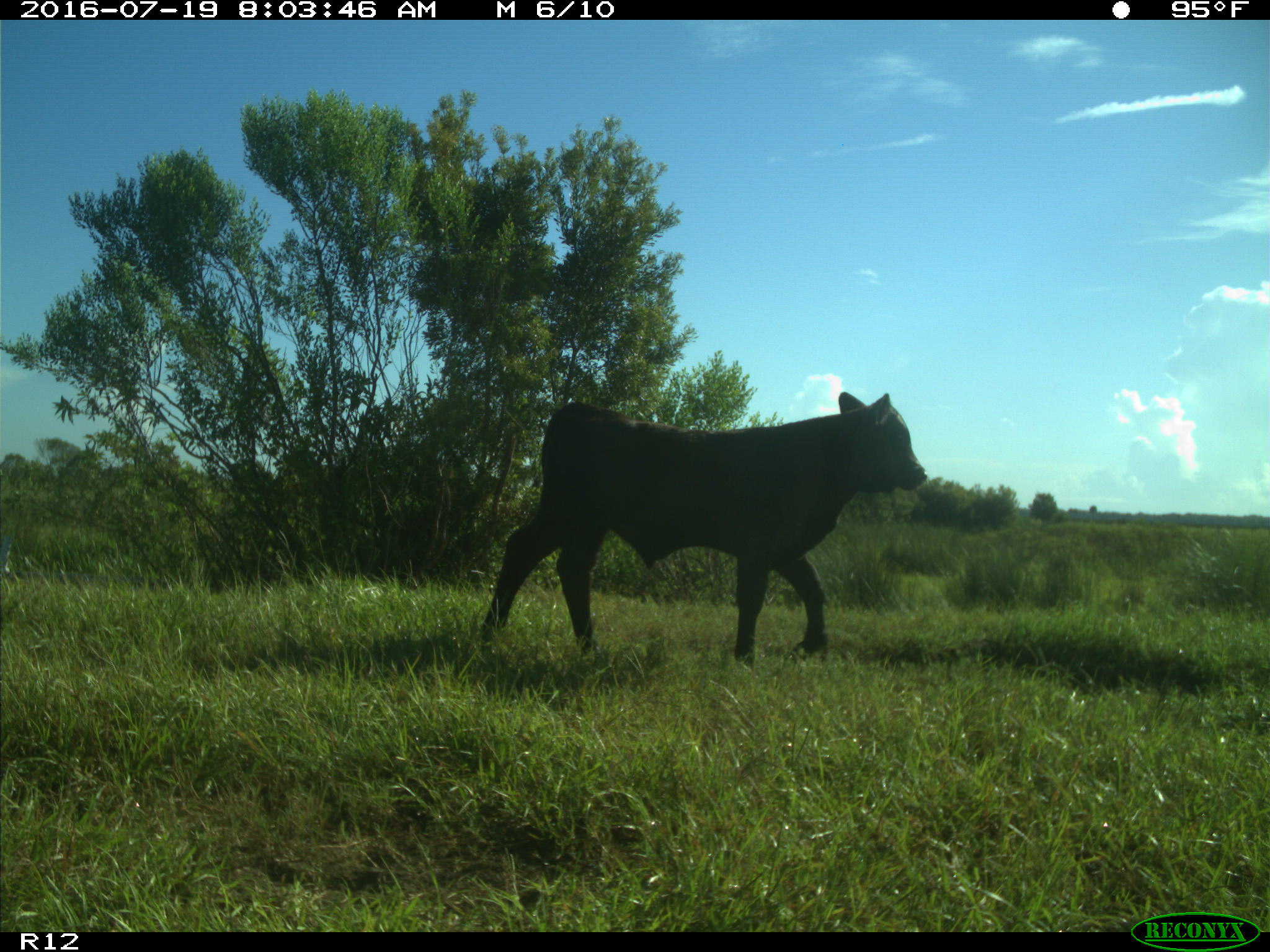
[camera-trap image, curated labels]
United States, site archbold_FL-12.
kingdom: Animalia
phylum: Chordata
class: Mammalia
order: Artiodactyla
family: Bovidae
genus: Bos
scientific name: Bos taurus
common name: domestic cow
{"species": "Bos taurus (domestic cow)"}